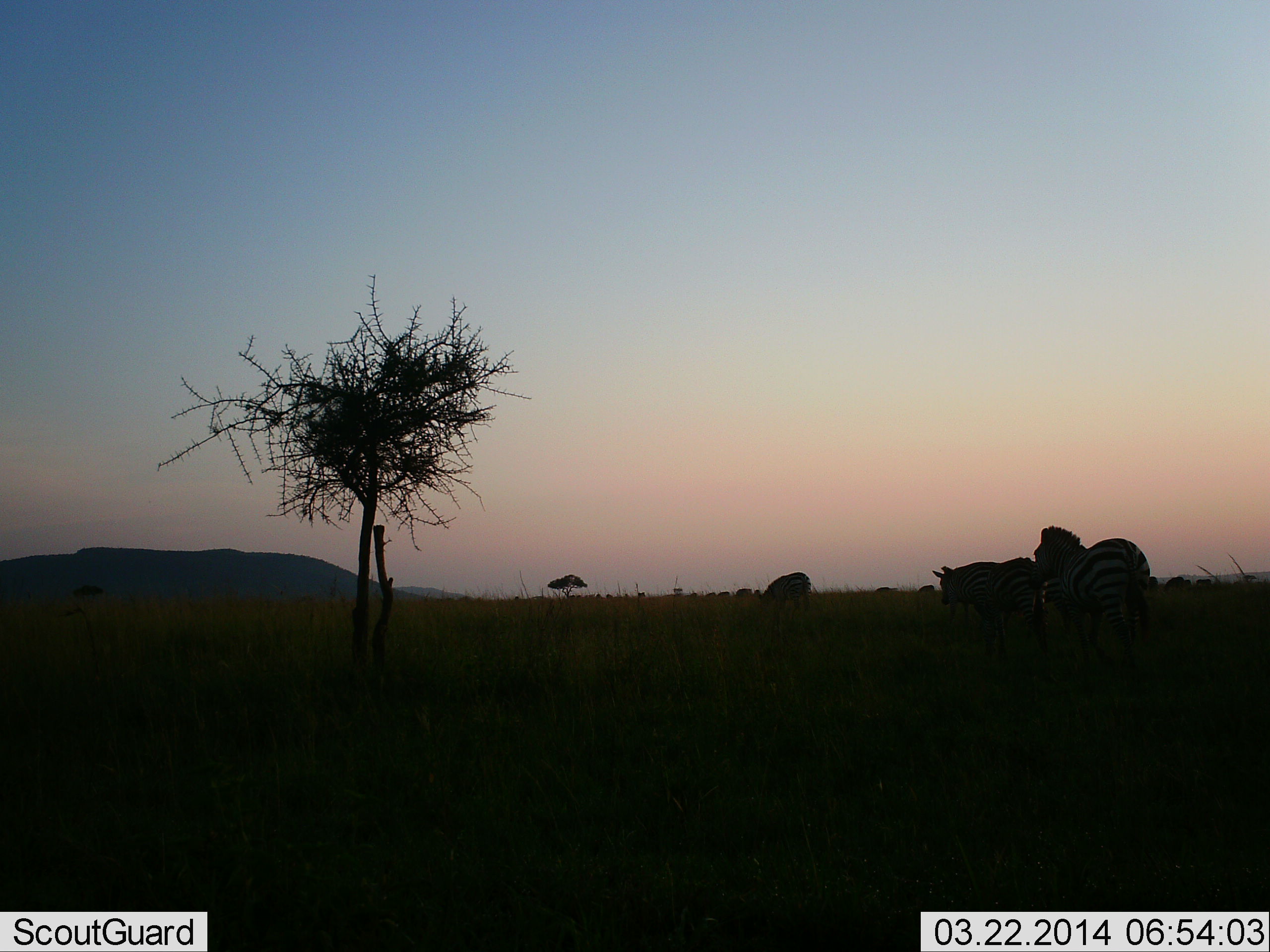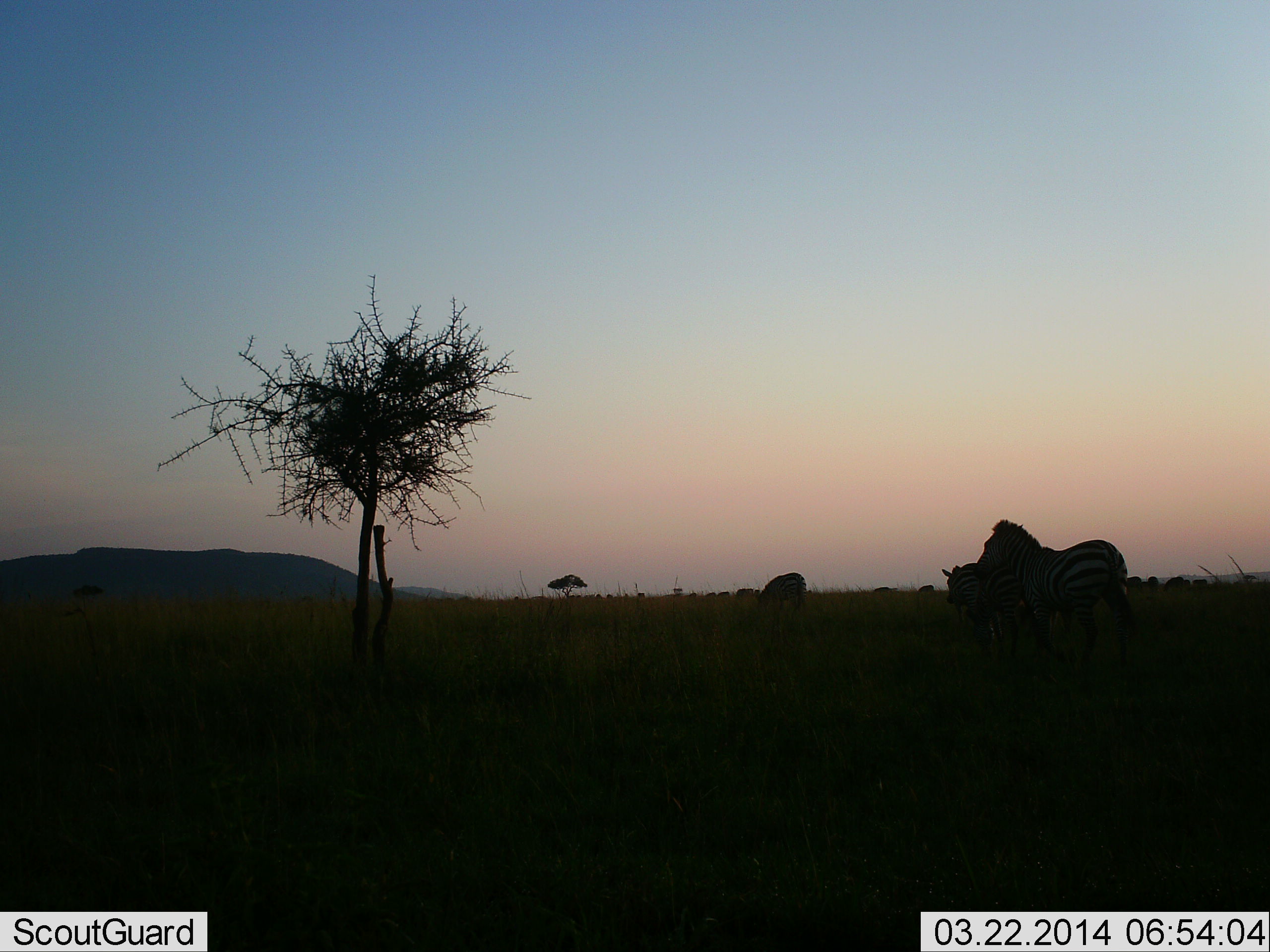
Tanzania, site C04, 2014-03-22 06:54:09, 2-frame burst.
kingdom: Animalia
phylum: Chordata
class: Mammalia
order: Perissodactyla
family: Equidae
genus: Equus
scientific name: Equus quagga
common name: plains zebra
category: zebra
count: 3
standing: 55%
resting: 9%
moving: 55%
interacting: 9%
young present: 0%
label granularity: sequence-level